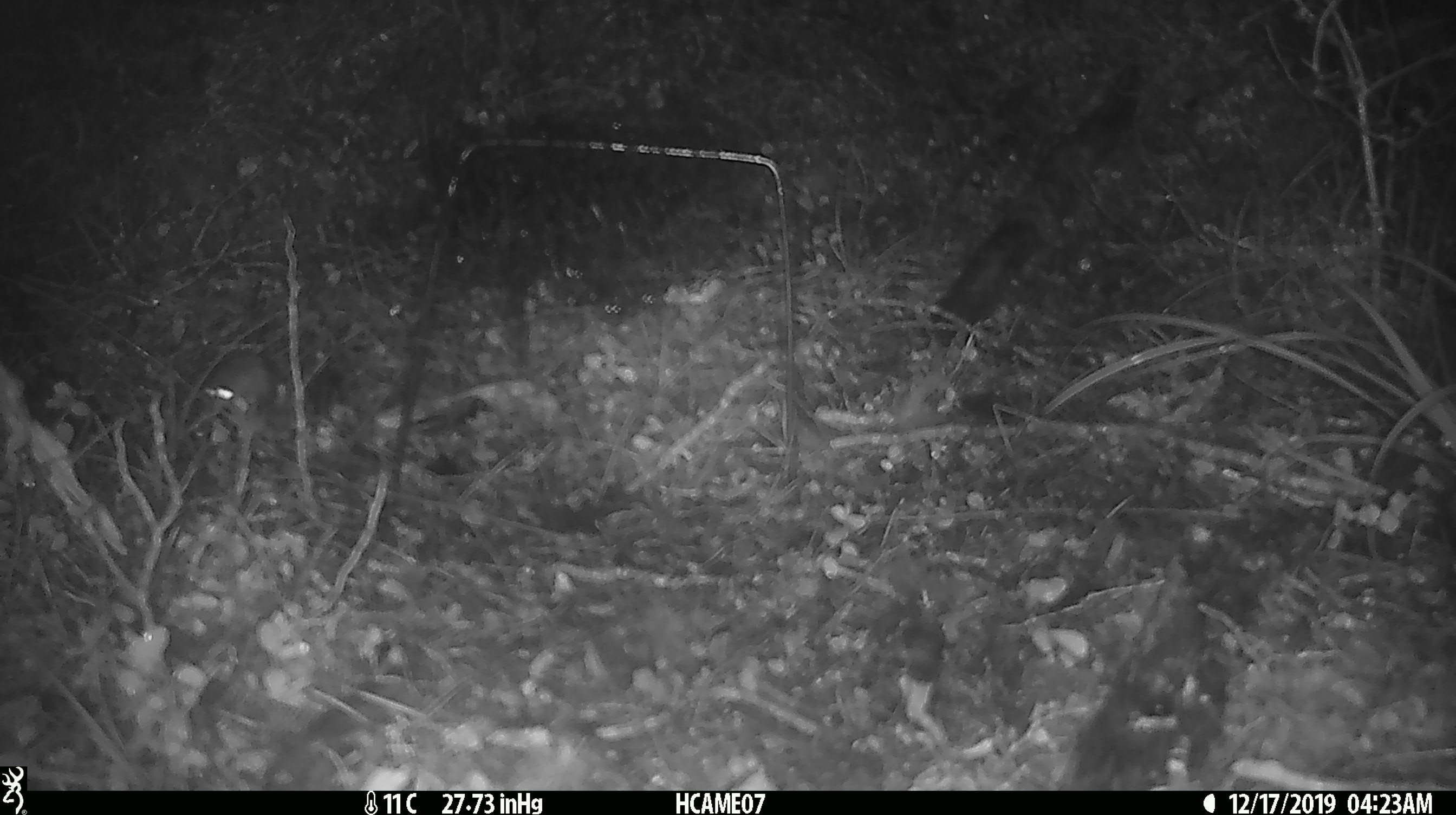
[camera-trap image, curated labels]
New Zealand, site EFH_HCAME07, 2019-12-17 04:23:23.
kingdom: Animalia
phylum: Chordata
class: Mammalia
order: Rodentia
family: Muridae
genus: Mus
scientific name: Mus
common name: mouse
Mouse (Mus).